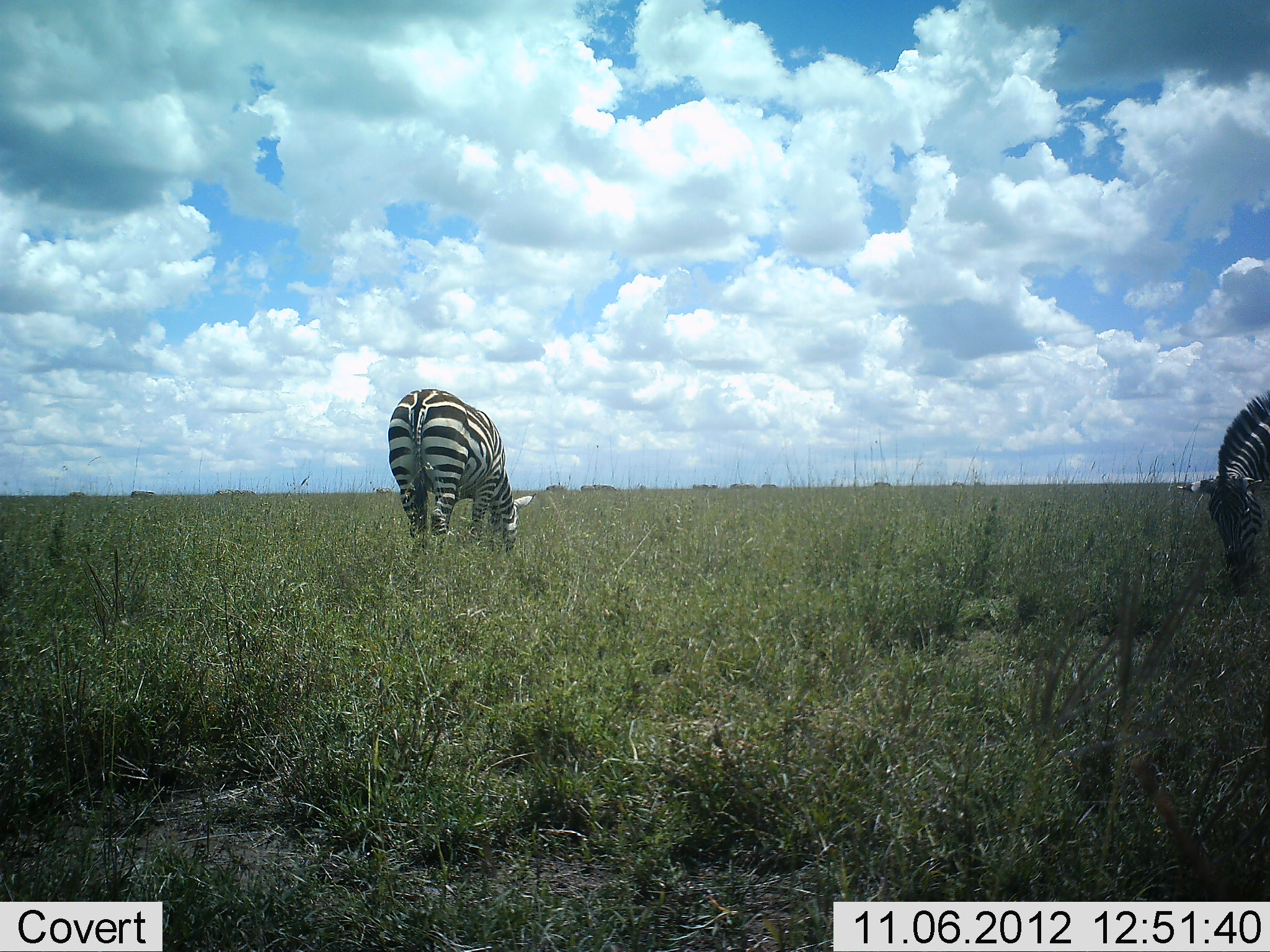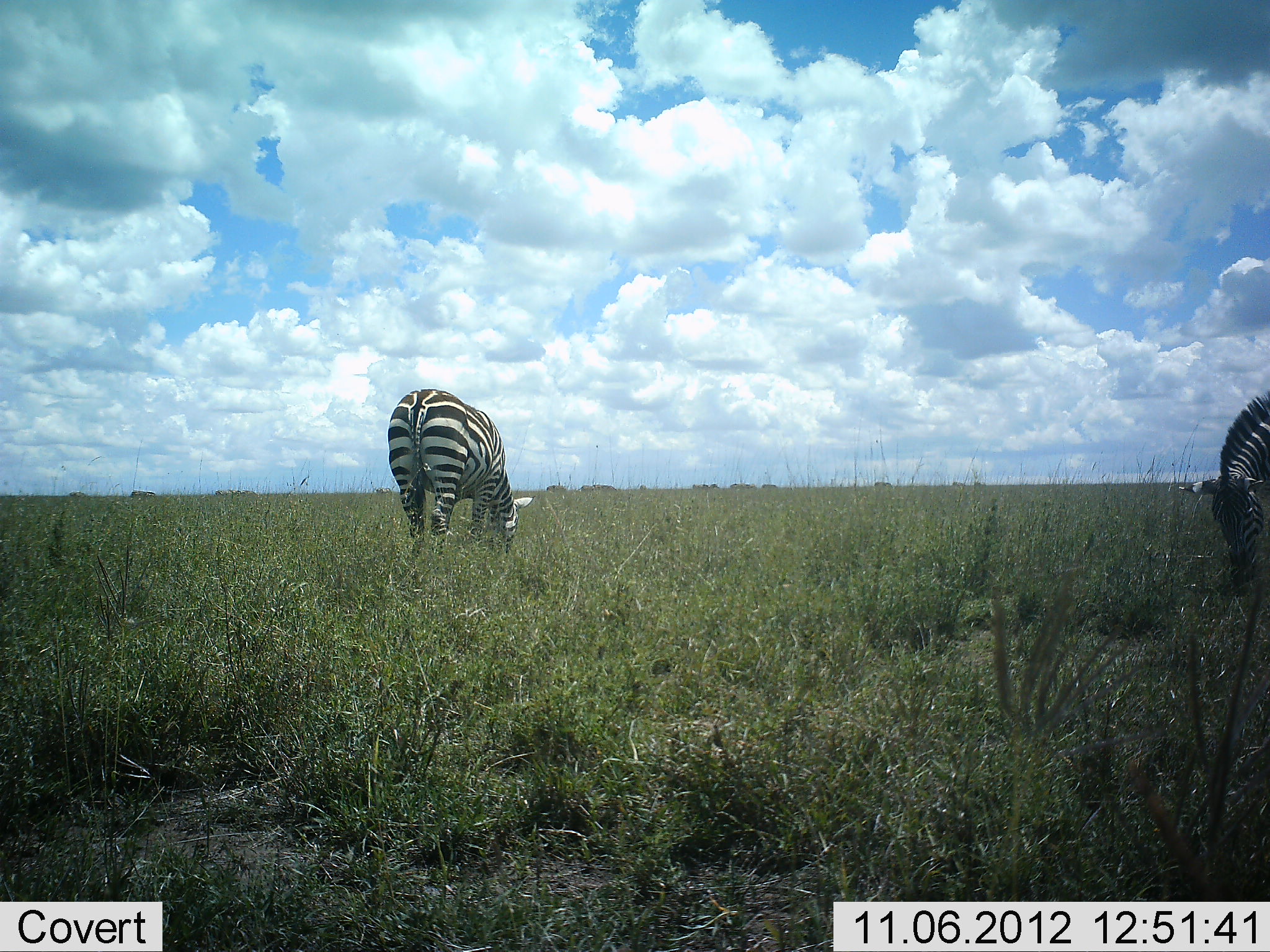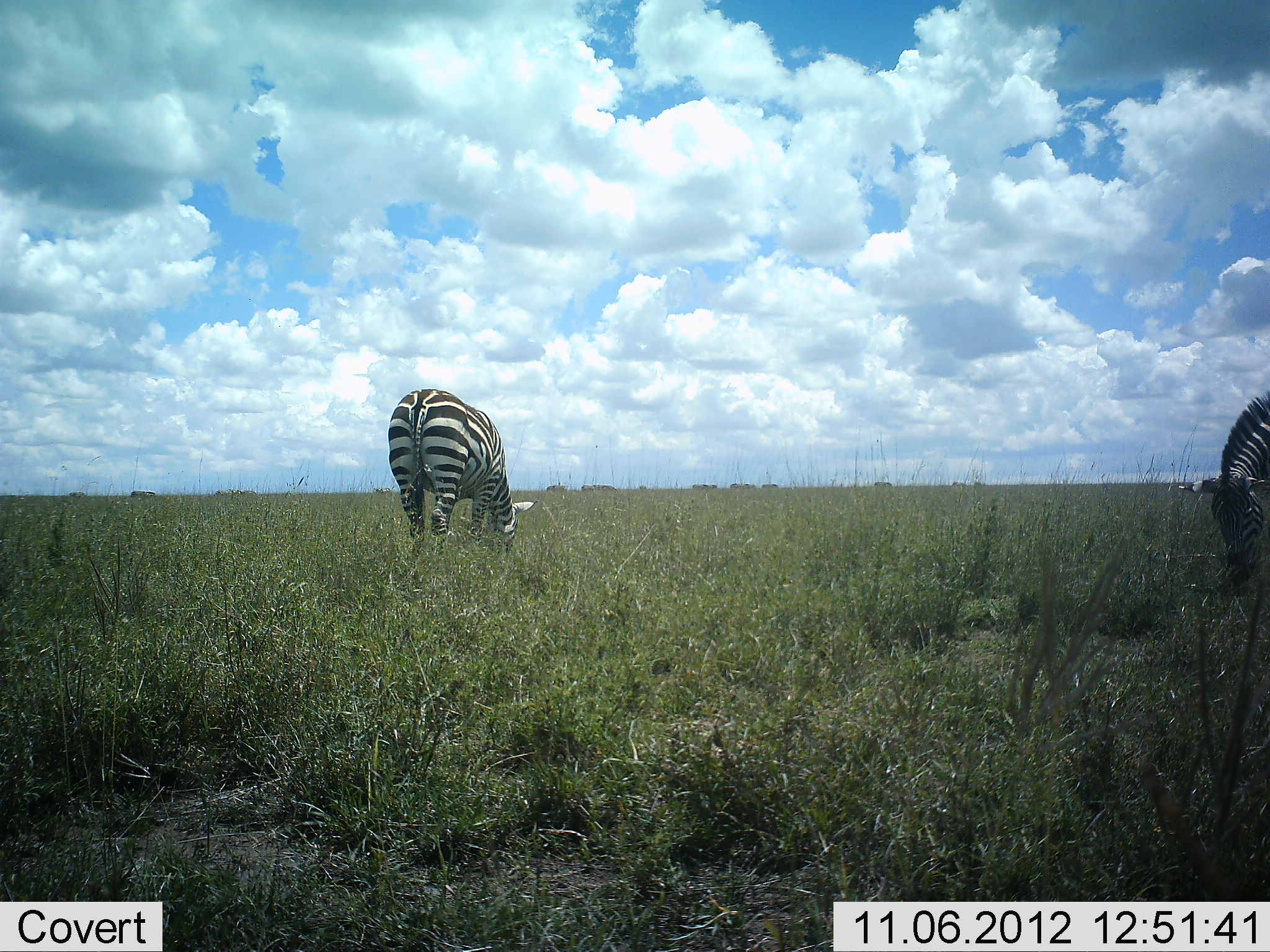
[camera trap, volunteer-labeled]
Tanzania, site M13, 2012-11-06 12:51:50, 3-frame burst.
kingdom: Animalia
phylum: Chordata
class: Mammalia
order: Perissodactyla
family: Equidae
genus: Equus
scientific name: Equus quagga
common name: plains zebra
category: zebra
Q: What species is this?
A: Zebra (plains zebra) (Equus quagga).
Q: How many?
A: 2.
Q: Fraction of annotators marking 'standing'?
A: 20%.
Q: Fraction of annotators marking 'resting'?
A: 0%.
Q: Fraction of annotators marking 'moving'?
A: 0%.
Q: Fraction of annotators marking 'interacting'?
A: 0%.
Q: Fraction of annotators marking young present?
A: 0%.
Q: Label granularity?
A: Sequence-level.